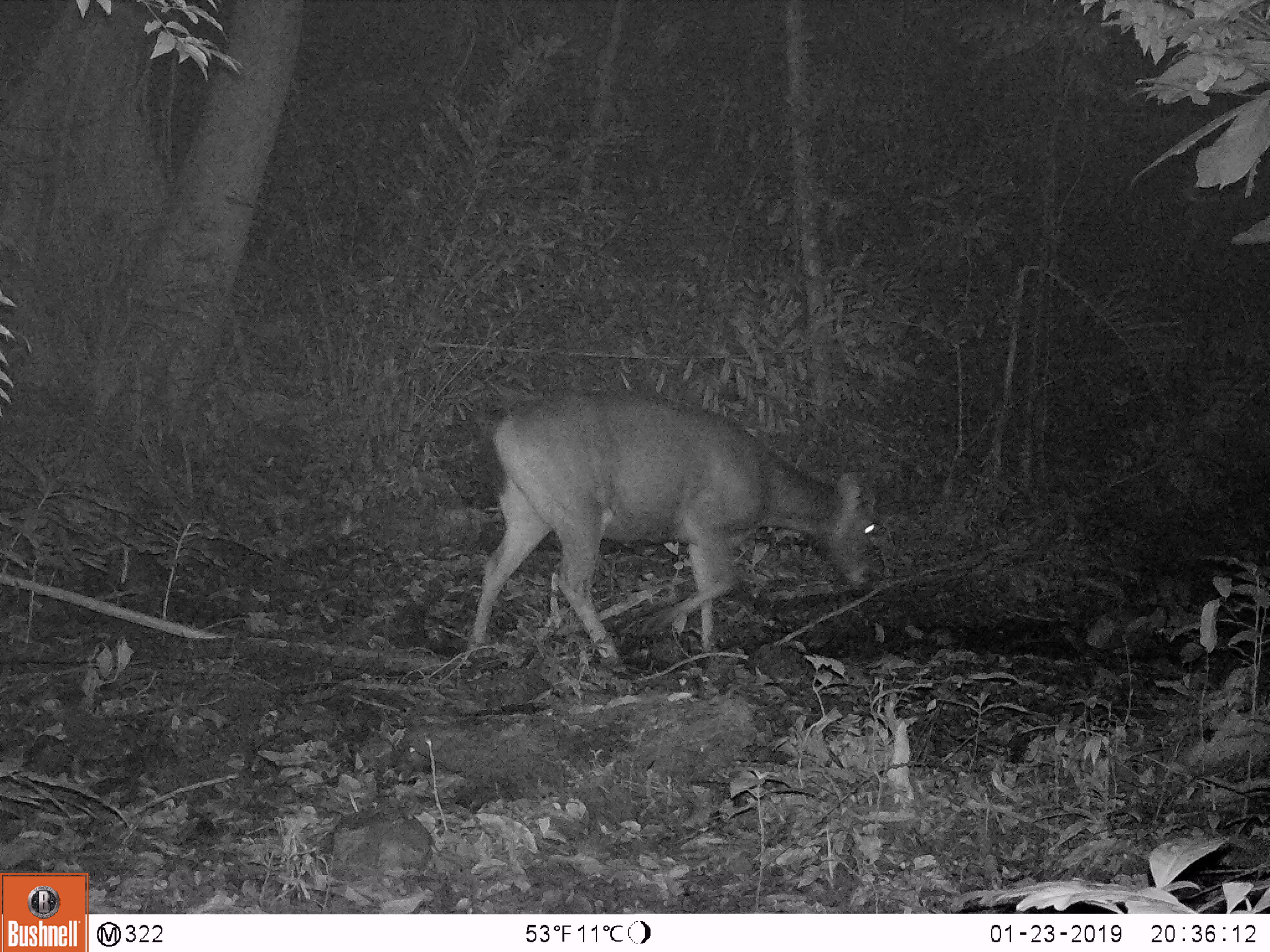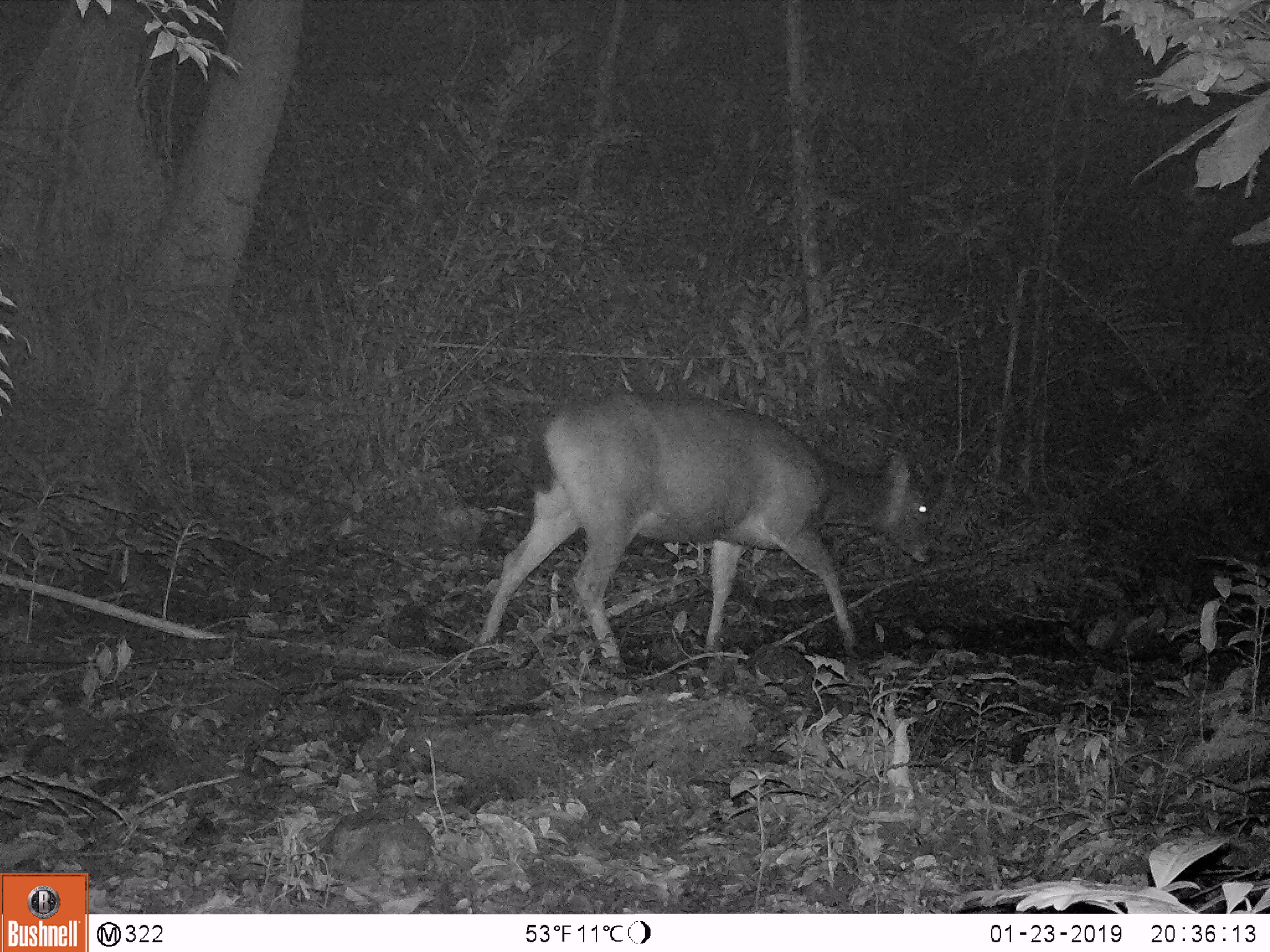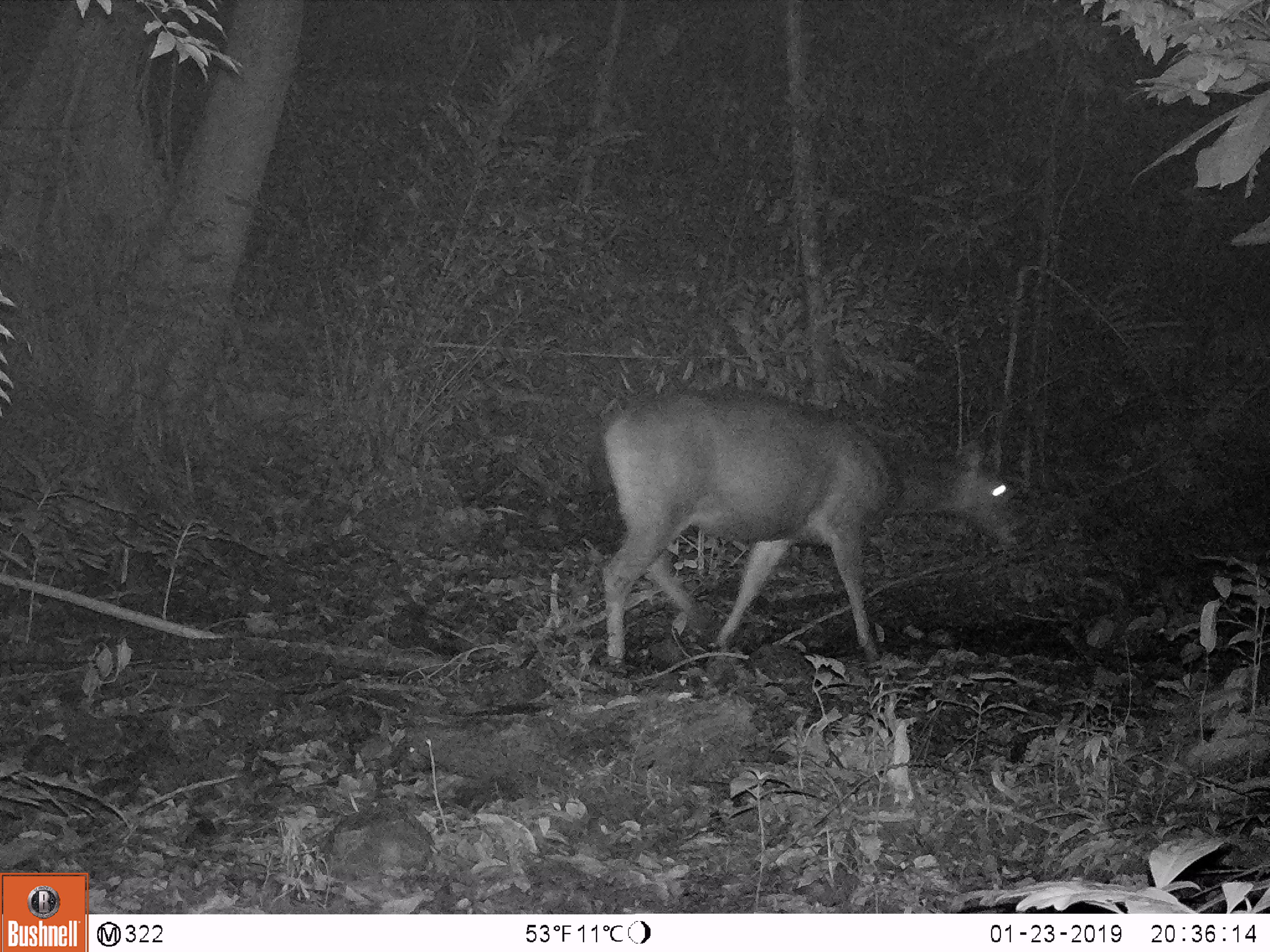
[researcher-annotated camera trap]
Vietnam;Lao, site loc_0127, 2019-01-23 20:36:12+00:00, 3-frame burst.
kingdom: Animalia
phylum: Chordata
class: Mammalia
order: Artiodactyla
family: Cervidae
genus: Rusa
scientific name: Rusa unicolor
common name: sambar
Sambar (Rusa unicolor). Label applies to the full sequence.